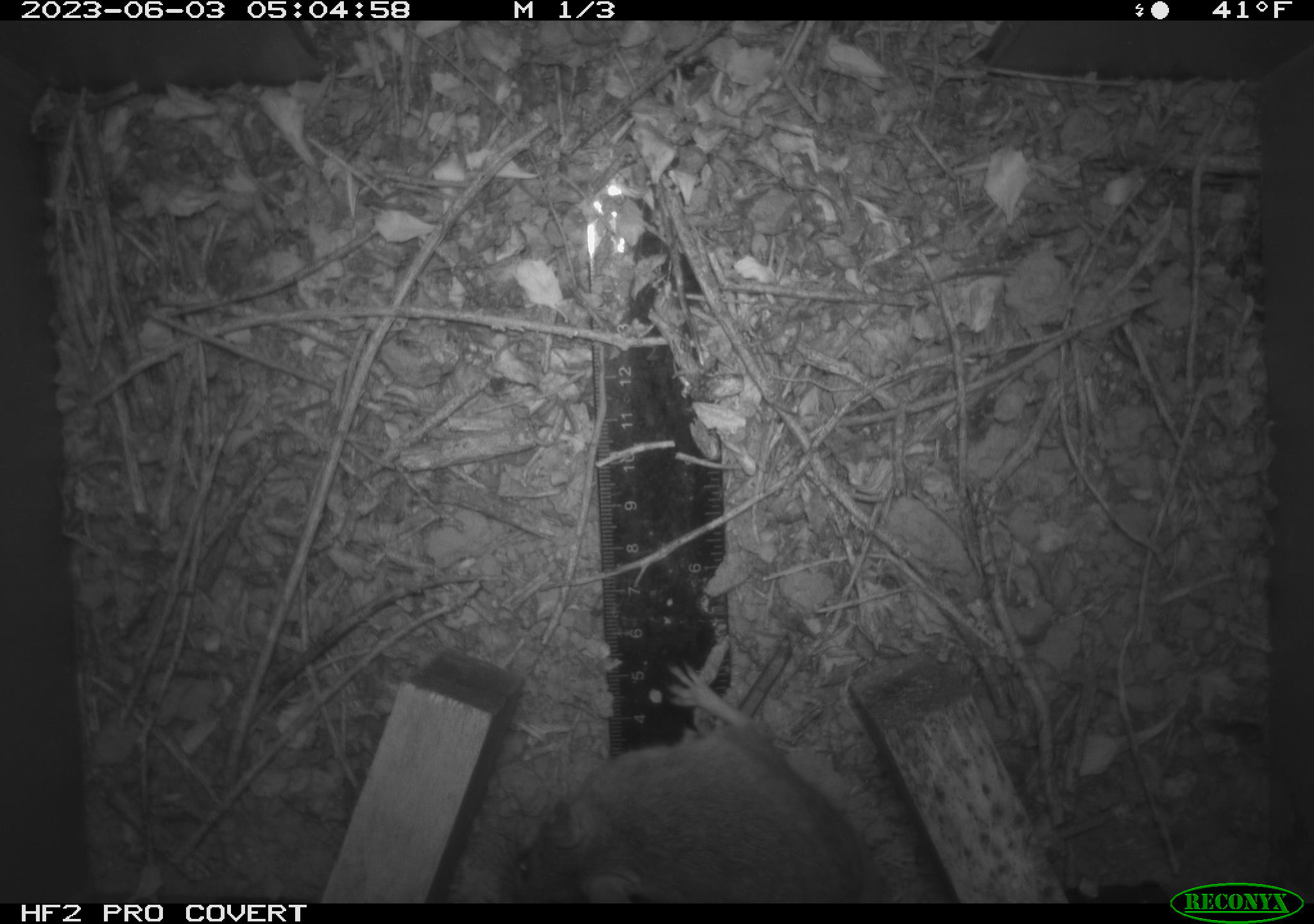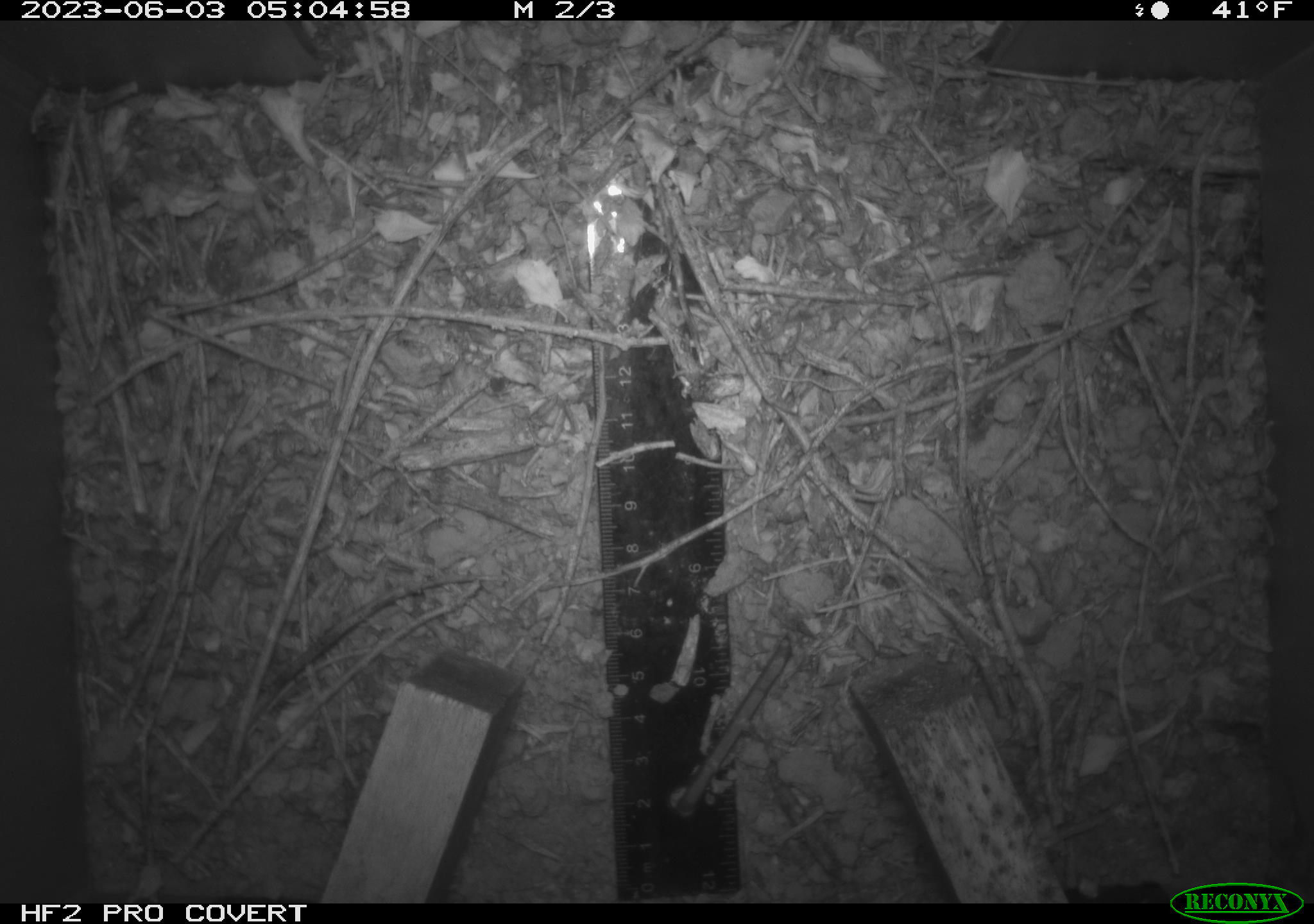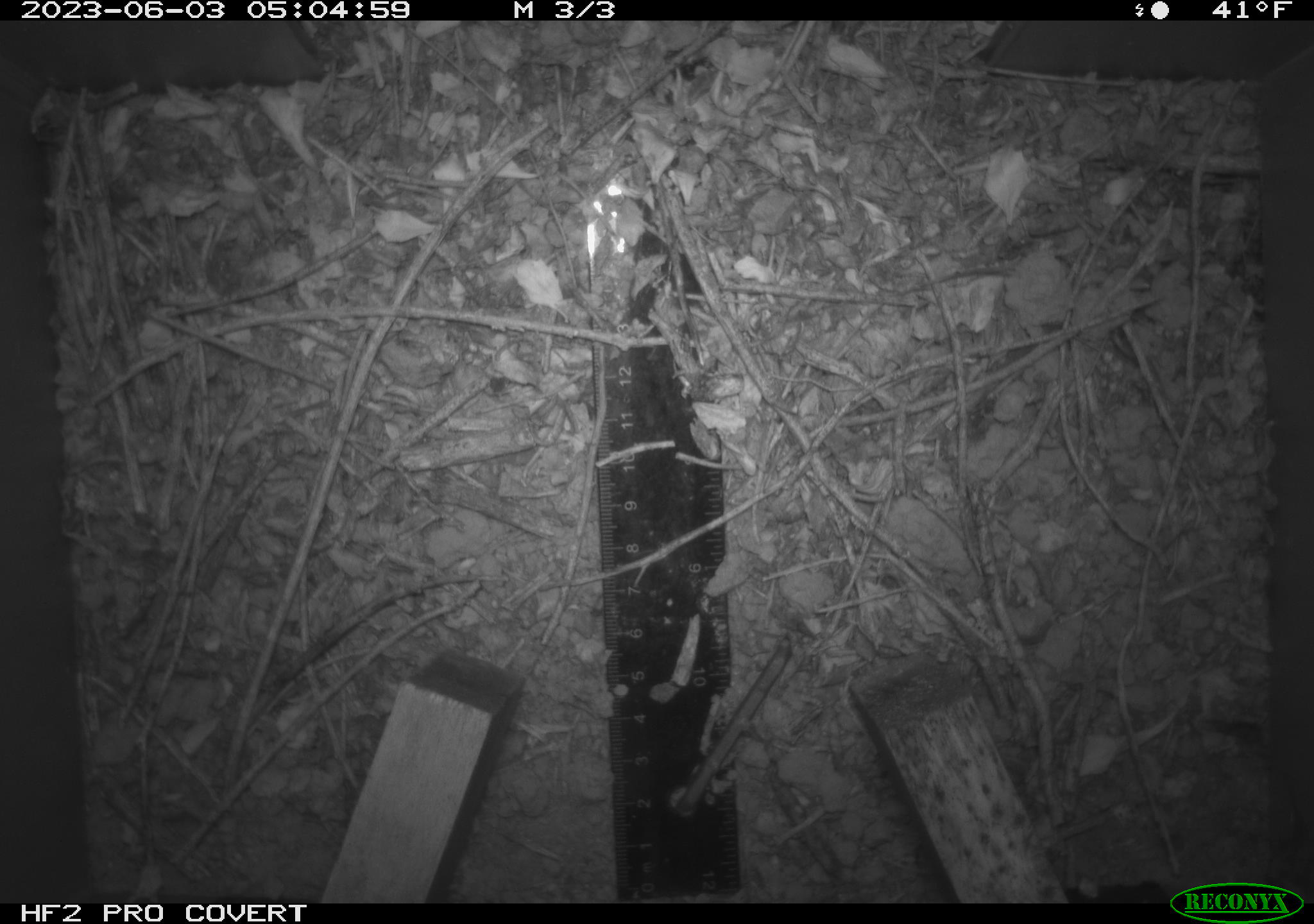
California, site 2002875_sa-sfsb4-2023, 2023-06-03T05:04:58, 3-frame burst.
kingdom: Animalia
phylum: Chordata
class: Mammalia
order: Rodentia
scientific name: Rodentia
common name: mouse species